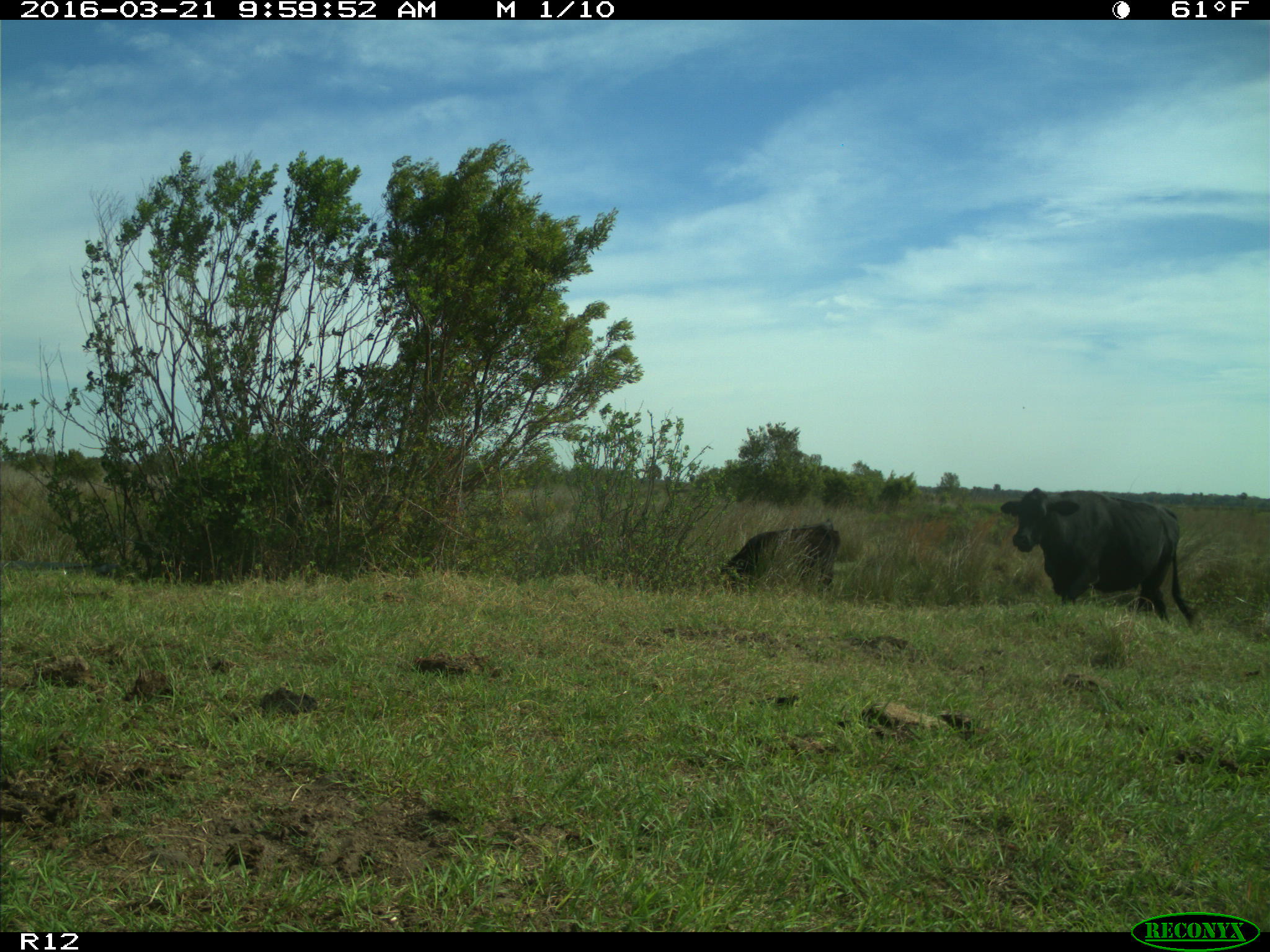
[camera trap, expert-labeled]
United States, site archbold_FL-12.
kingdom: Animalia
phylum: Chordata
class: Mammalia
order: Artiodactyla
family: Bovidae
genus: Bos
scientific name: Bos taurus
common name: domestic cow